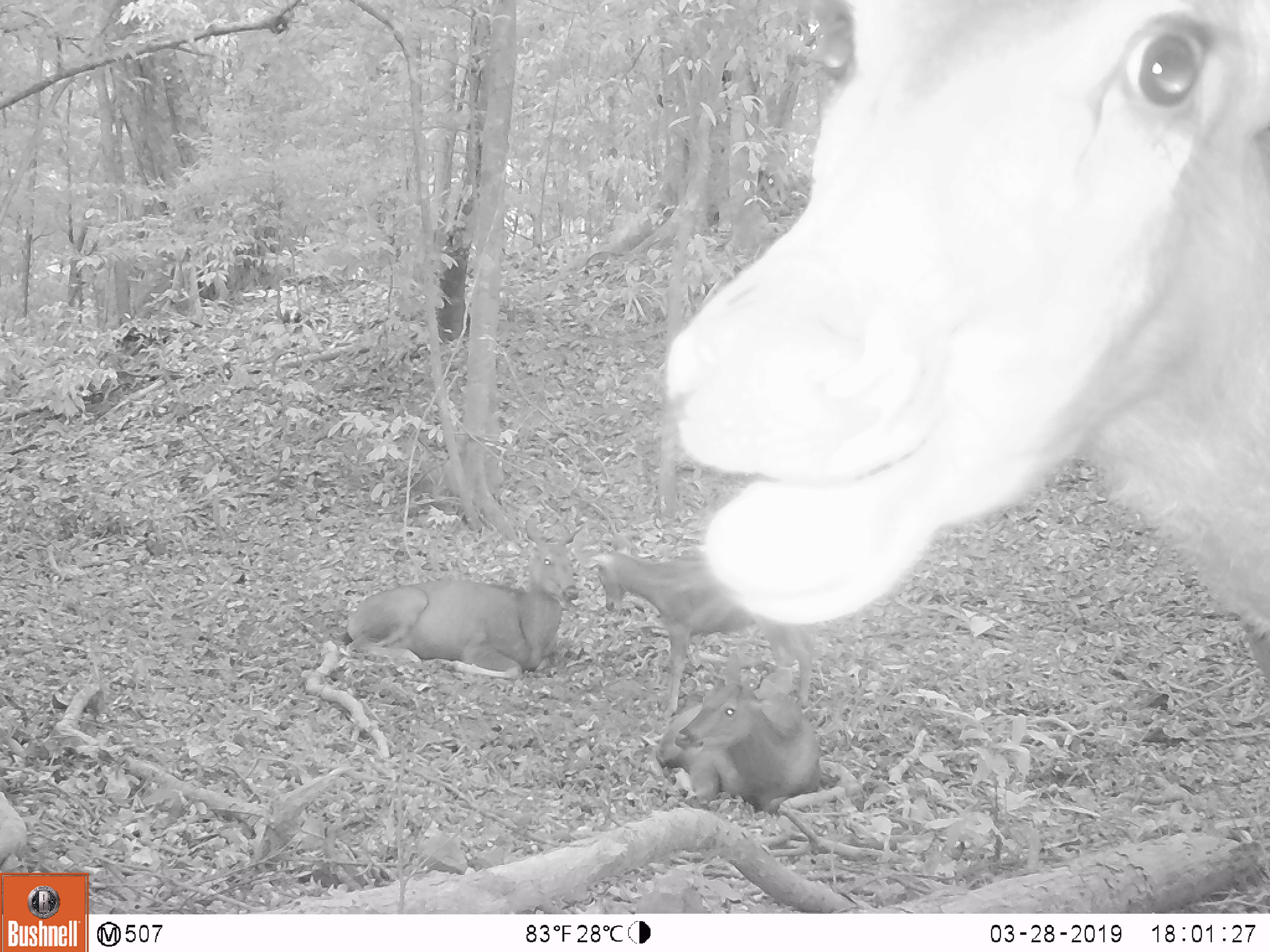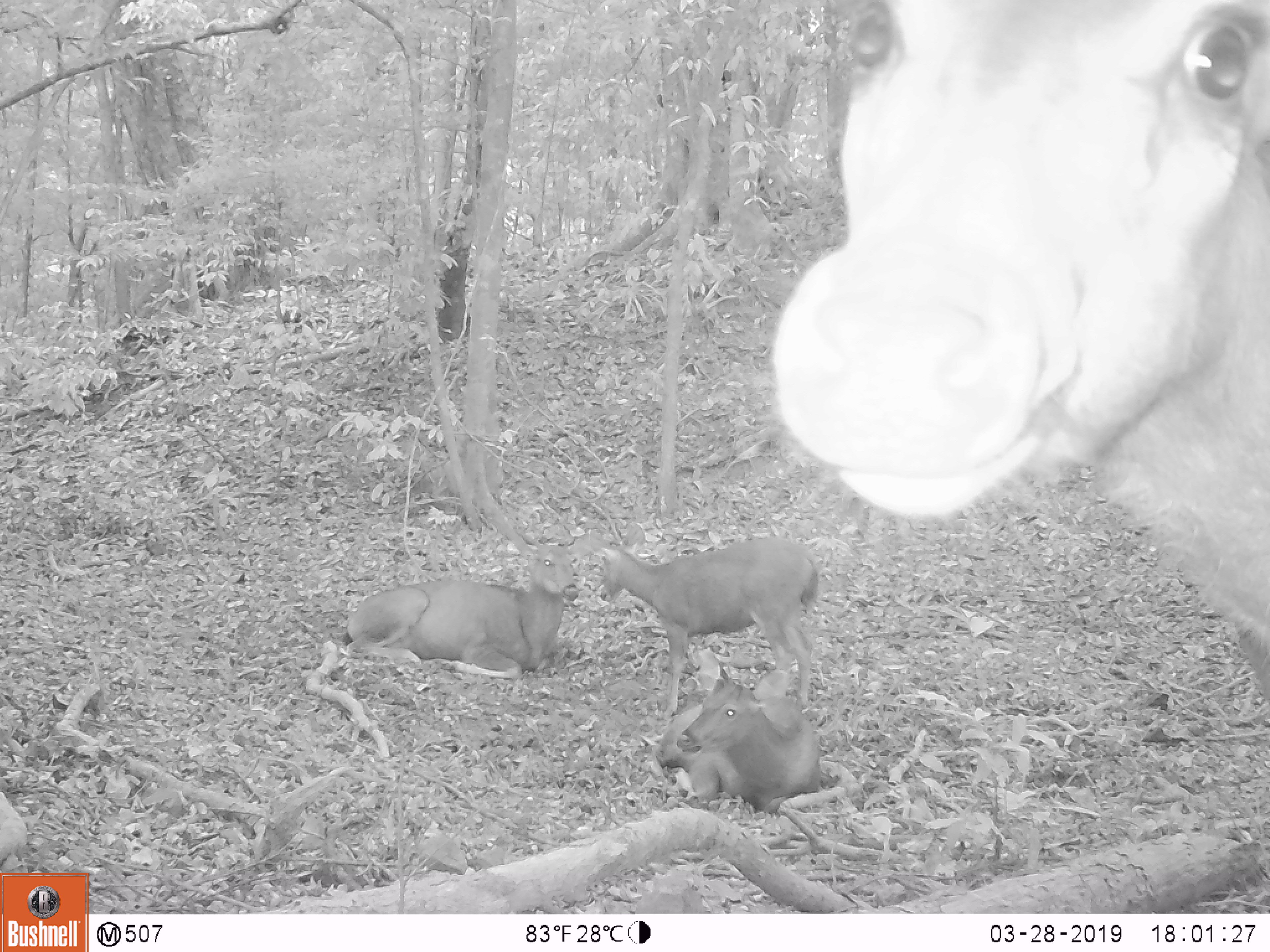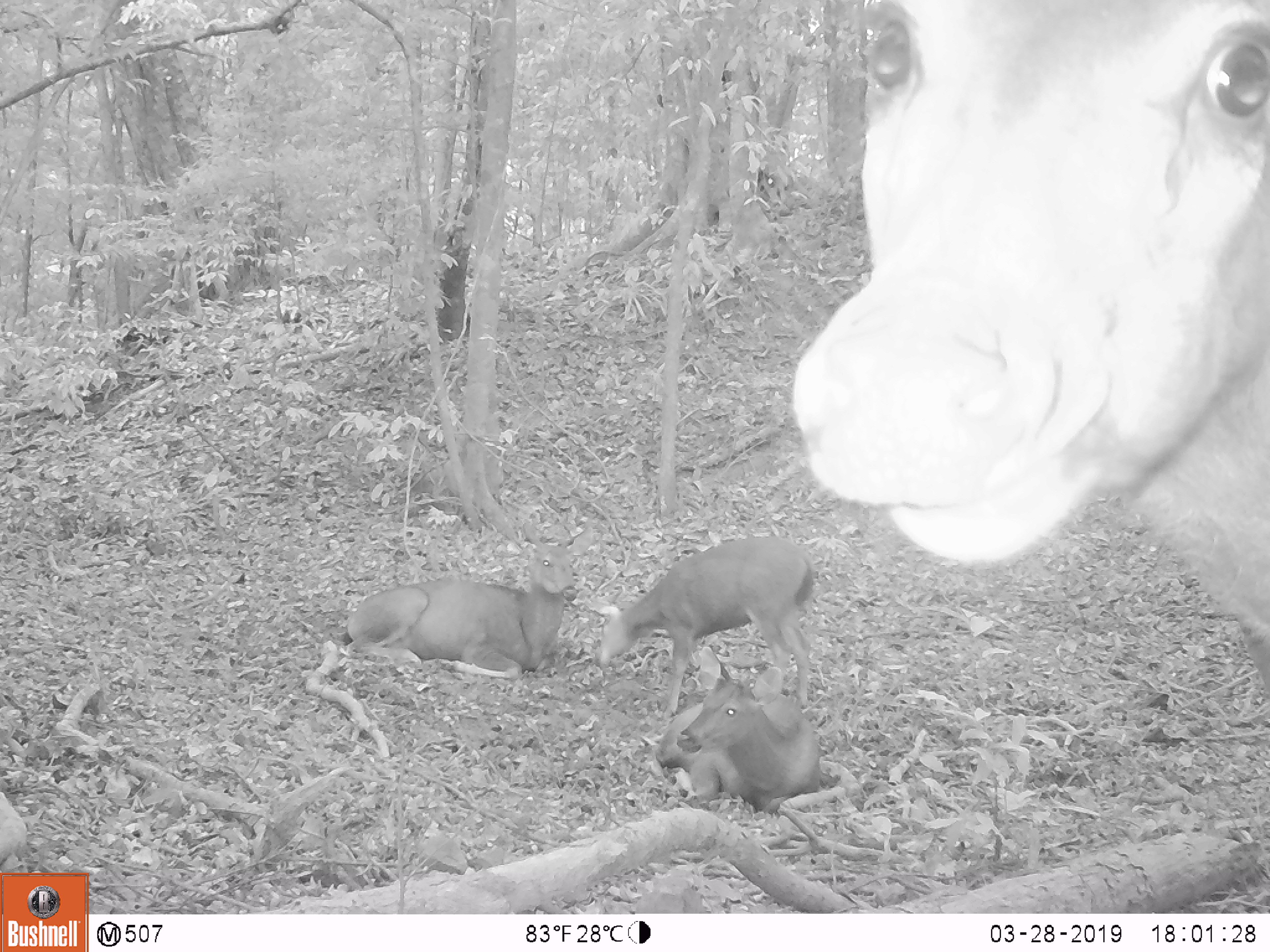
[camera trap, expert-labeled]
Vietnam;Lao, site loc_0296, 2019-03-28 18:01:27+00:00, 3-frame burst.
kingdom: Animalia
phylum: Chordata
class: Mammalia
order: Artiodactyla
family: Cervidae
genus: Rusa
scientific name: Rusa unicolor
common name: sambar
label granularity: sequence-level